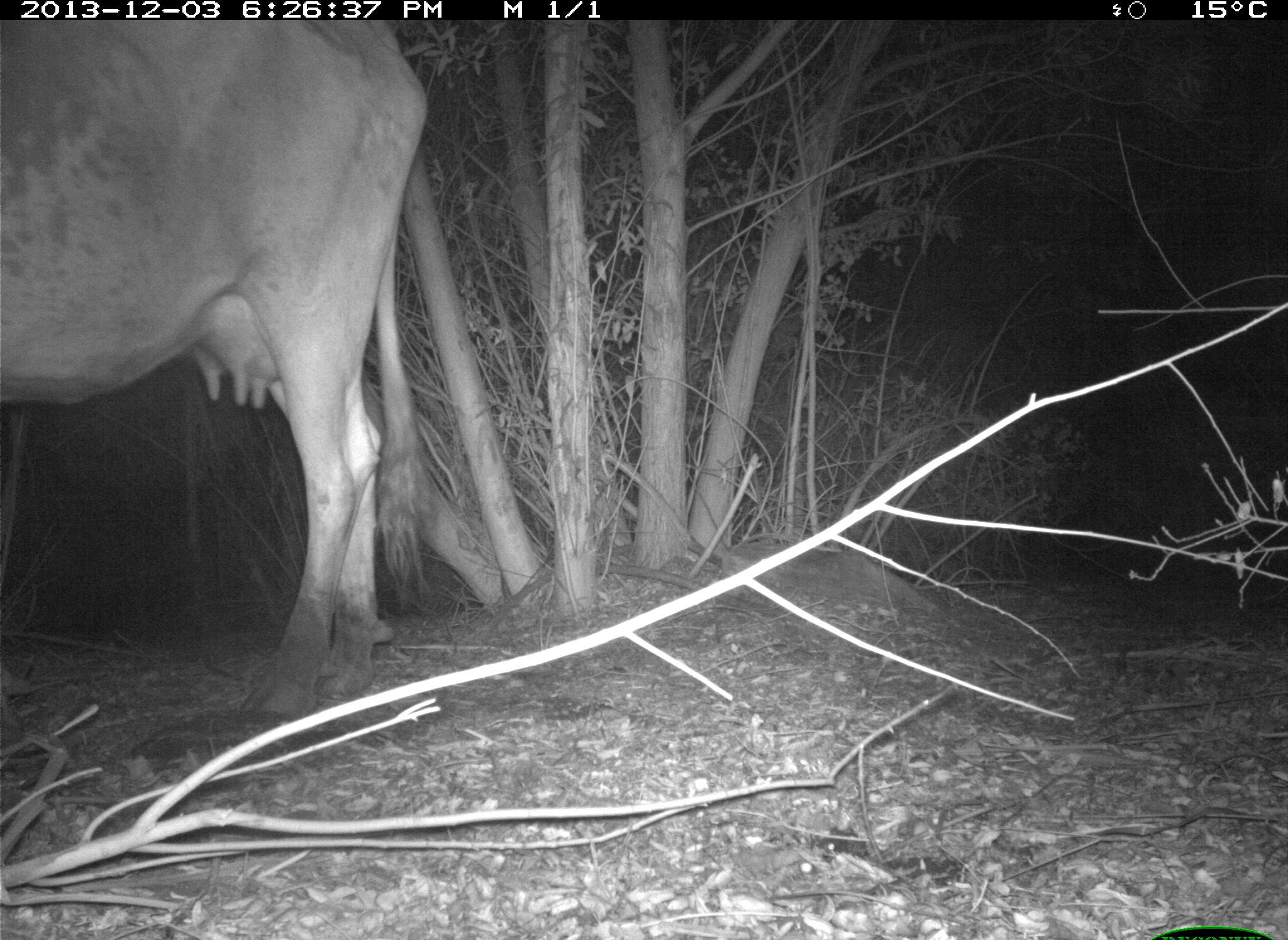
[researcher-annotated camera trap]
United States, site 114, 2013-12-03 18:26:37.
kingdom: Animalia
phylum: Chordata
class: Mammalia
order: Artiodactyla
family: Bovidae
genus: Bos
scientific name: Bos taurus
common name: cow